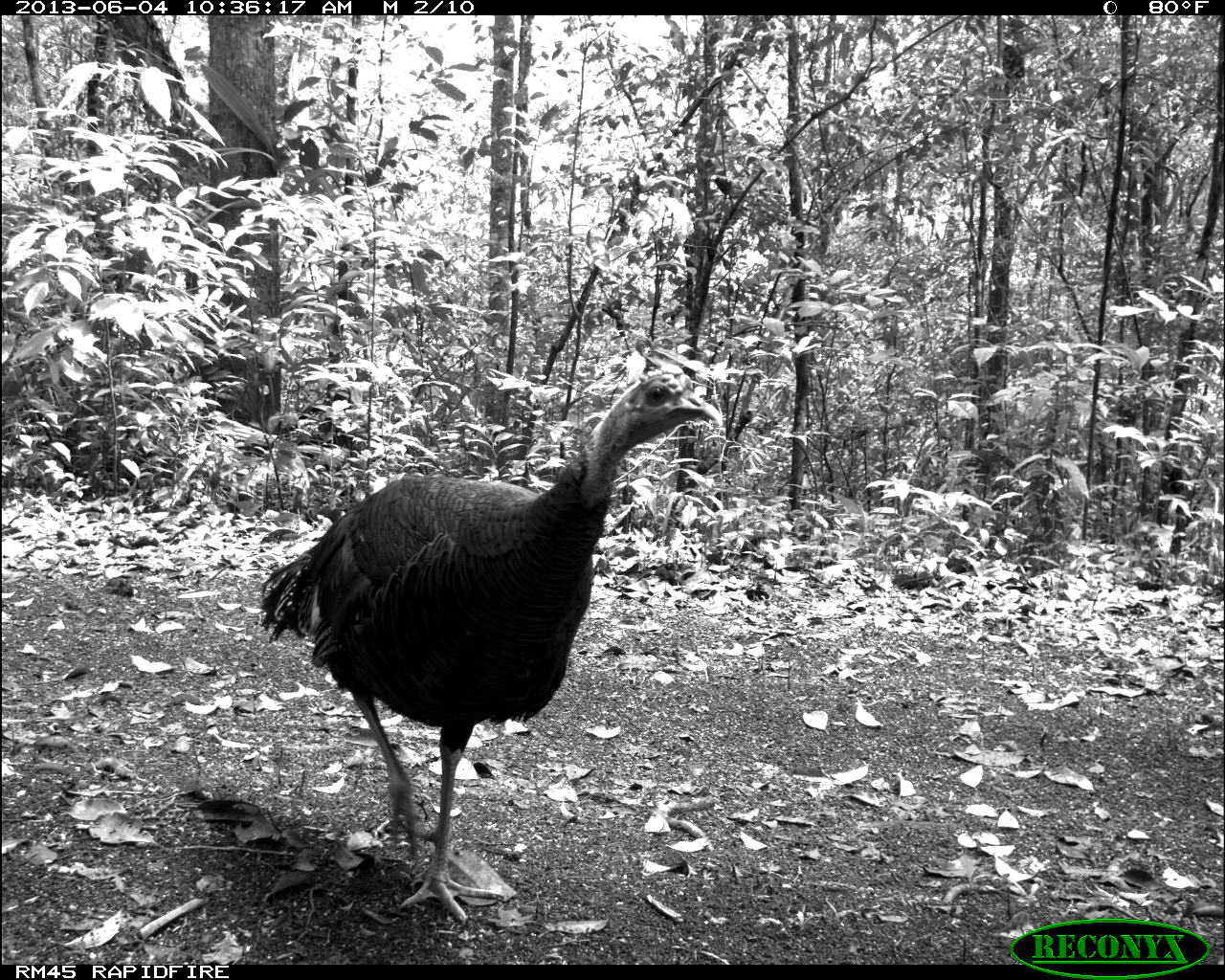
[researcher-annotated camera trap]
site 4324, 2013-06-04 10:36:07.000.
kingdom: Animalia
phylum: Chordata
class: Aves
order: Galliformes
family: Phasianidae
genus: Meleagris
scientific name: Meleagris ocellata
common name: ocellated turkey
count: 1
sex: male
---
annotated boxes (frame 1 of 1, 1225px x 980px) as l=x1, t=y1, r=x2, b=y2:
meleagris ocellata: l=257, t=363, r=725, b=921